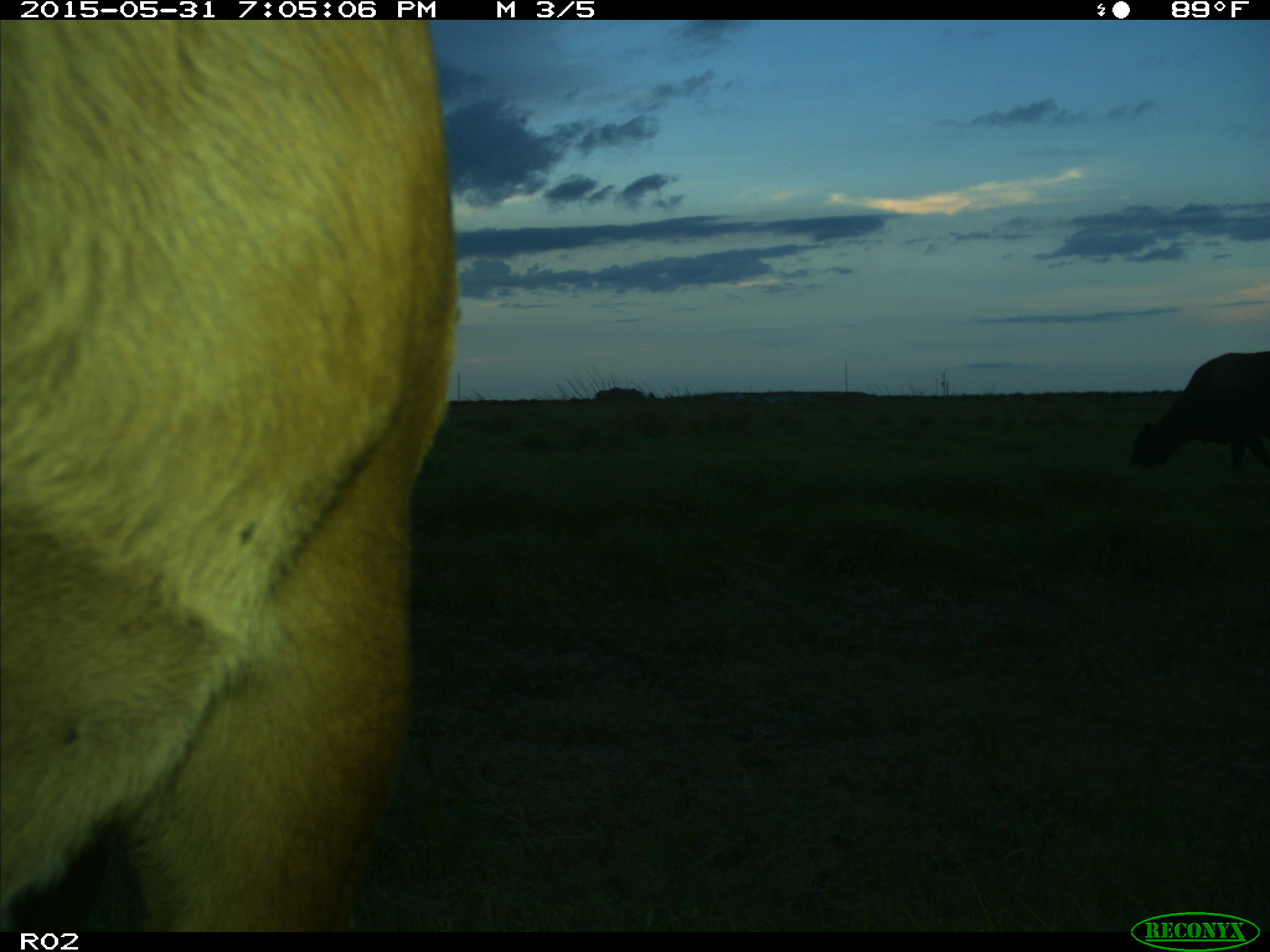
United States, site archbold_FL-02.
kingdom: Animalia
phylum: Chordata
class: Mammalia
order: Artiodactyla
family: Bovidae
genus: Bos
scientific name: Bos taurus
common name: domestic cow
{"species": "Bos taurus (domestic cow)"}